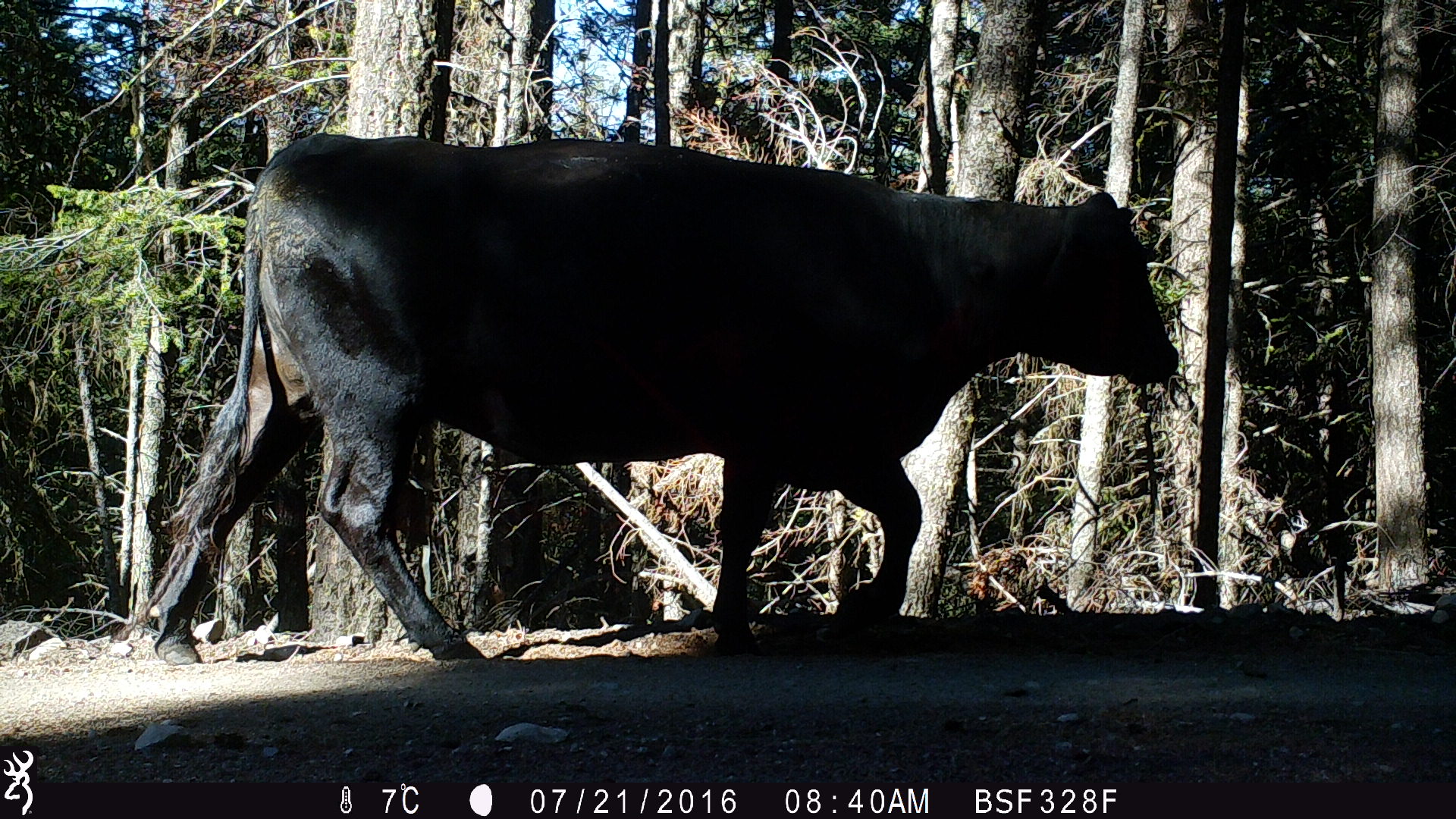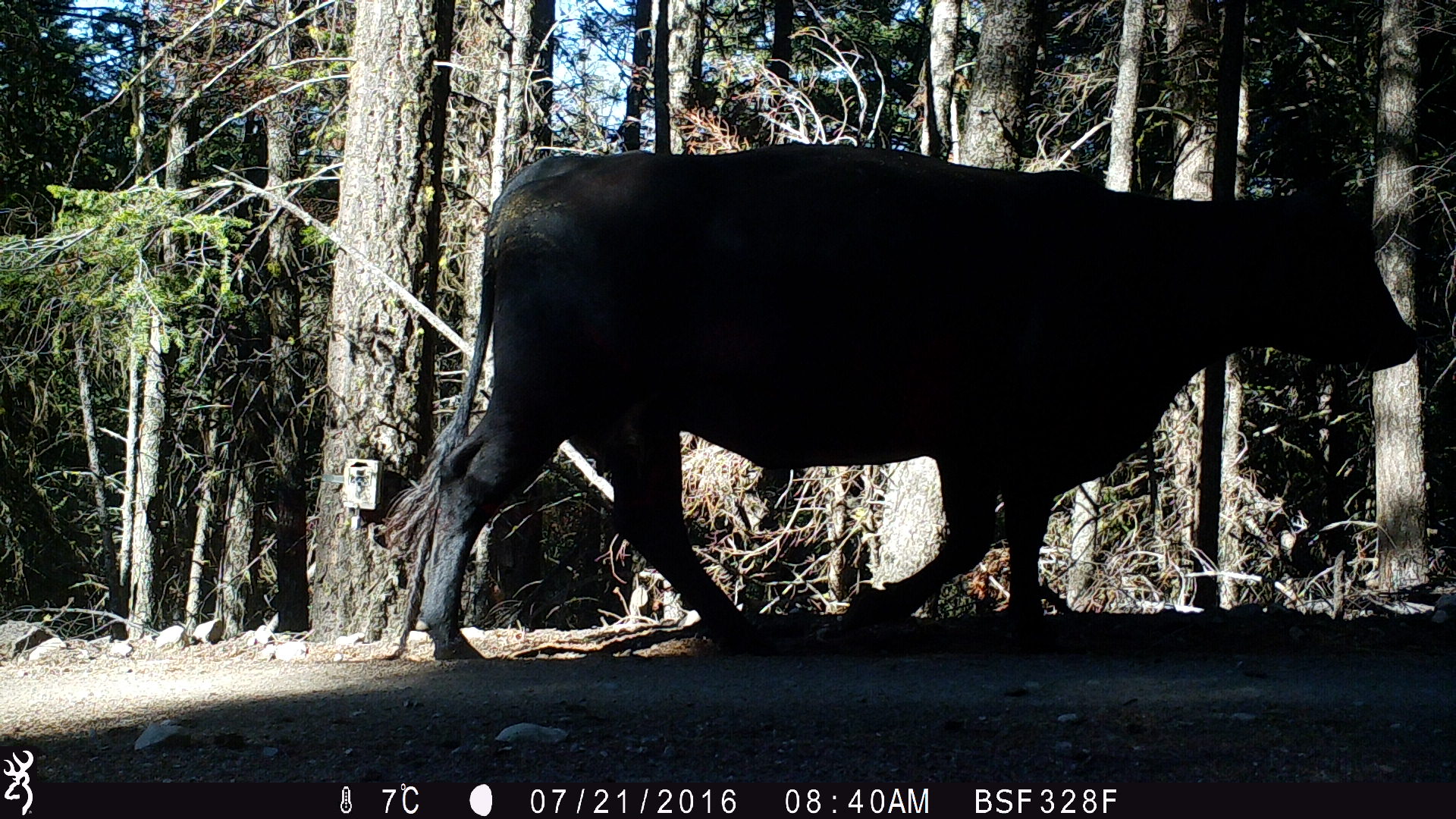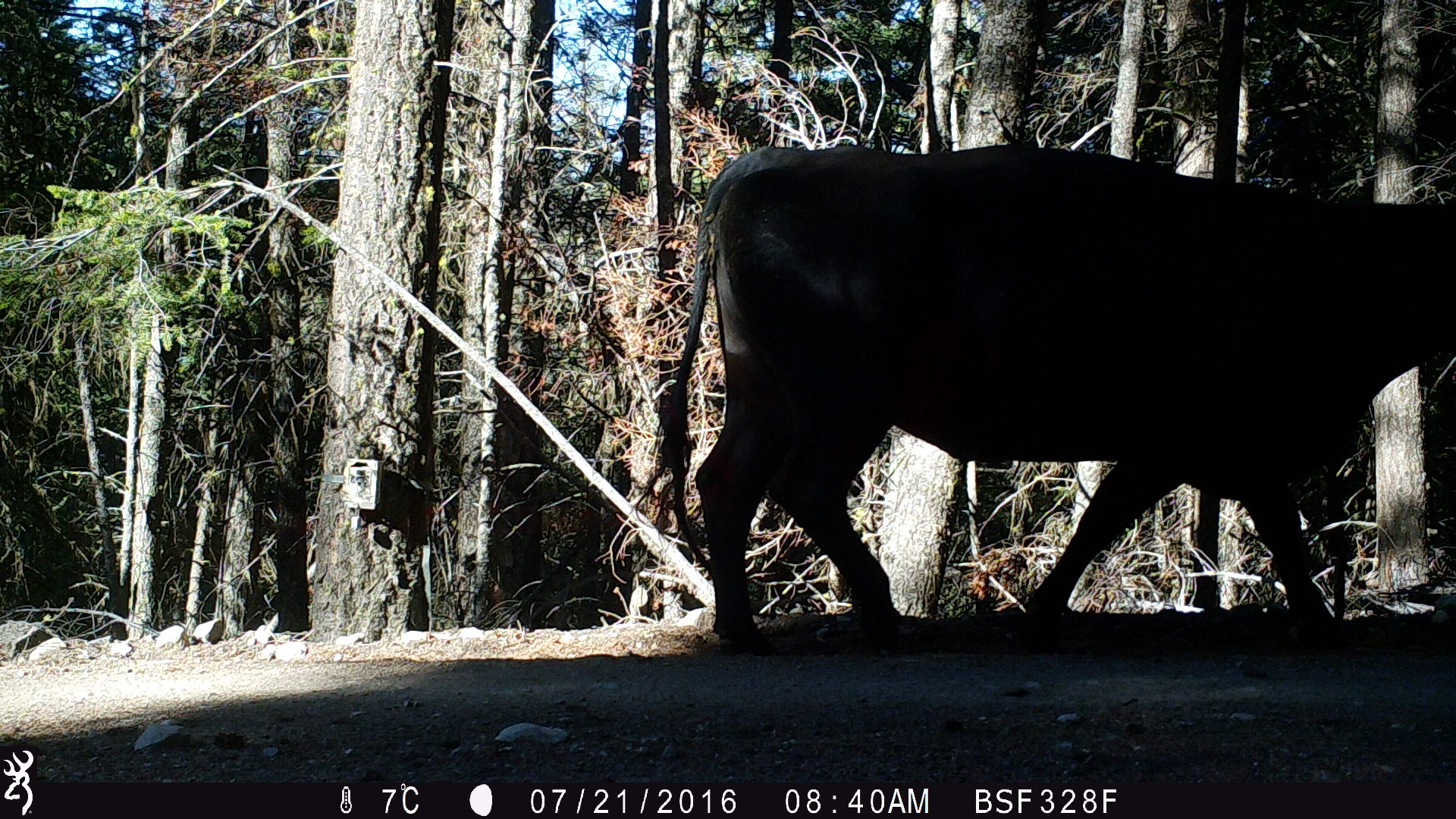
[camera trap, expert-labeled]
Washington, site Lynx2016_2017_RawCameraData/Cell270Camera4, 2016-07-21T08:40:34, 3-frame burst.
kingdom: Animalia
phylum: Chordata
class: Mammalia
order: Artiodactyla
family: Bovidae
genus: Bos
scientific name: Bos taurus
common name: domestic cattle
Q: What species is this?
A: Domestic cattle (Bos taurus).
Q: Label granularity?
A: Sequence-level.